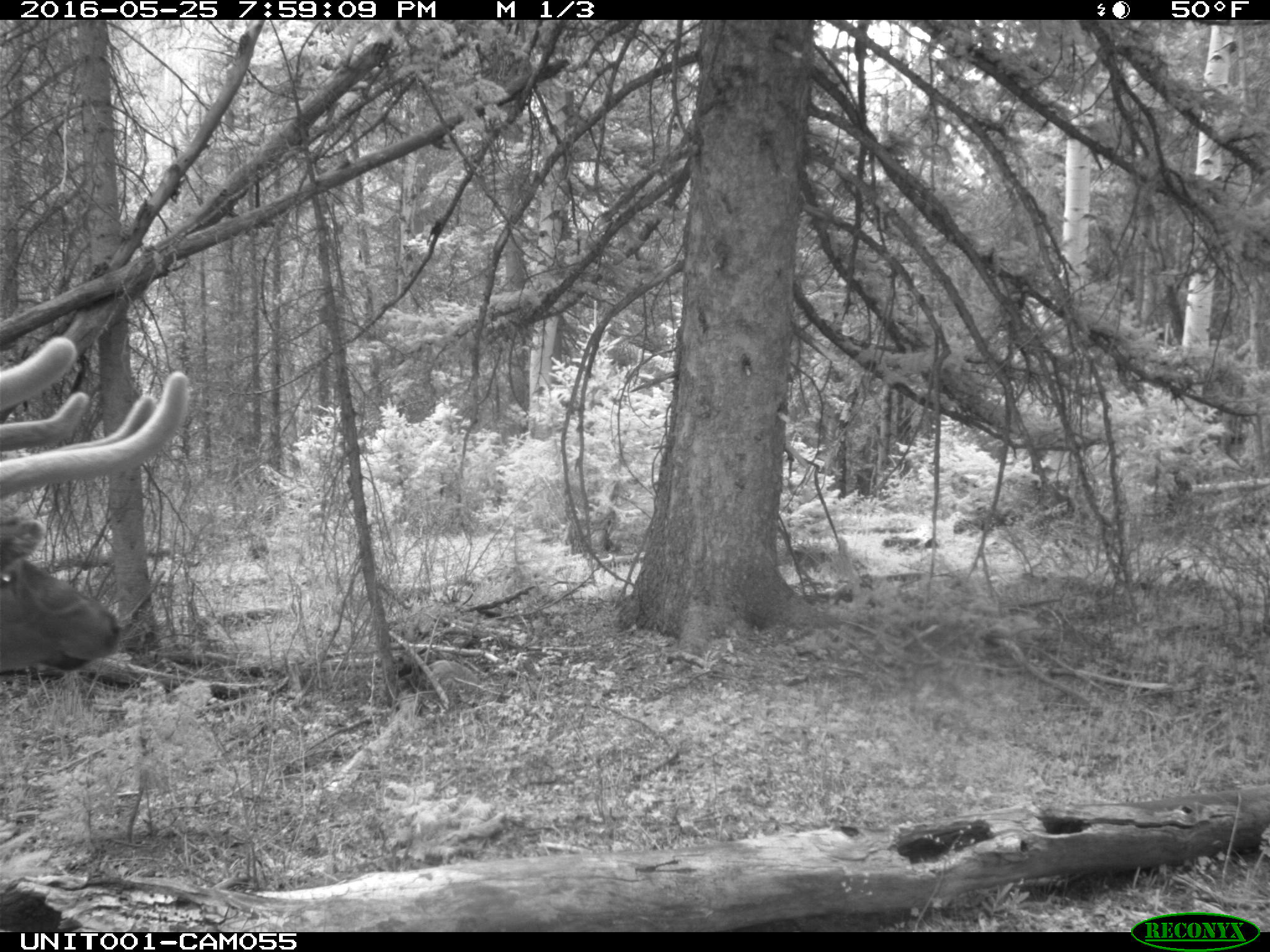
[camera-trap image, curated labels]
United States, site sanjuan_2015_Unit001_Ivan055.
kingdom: Animalia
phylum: Chordata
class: Mammalia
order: Artiodactyla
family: Cervidae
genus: Cervus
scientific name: Cervus elaphus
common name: red deer